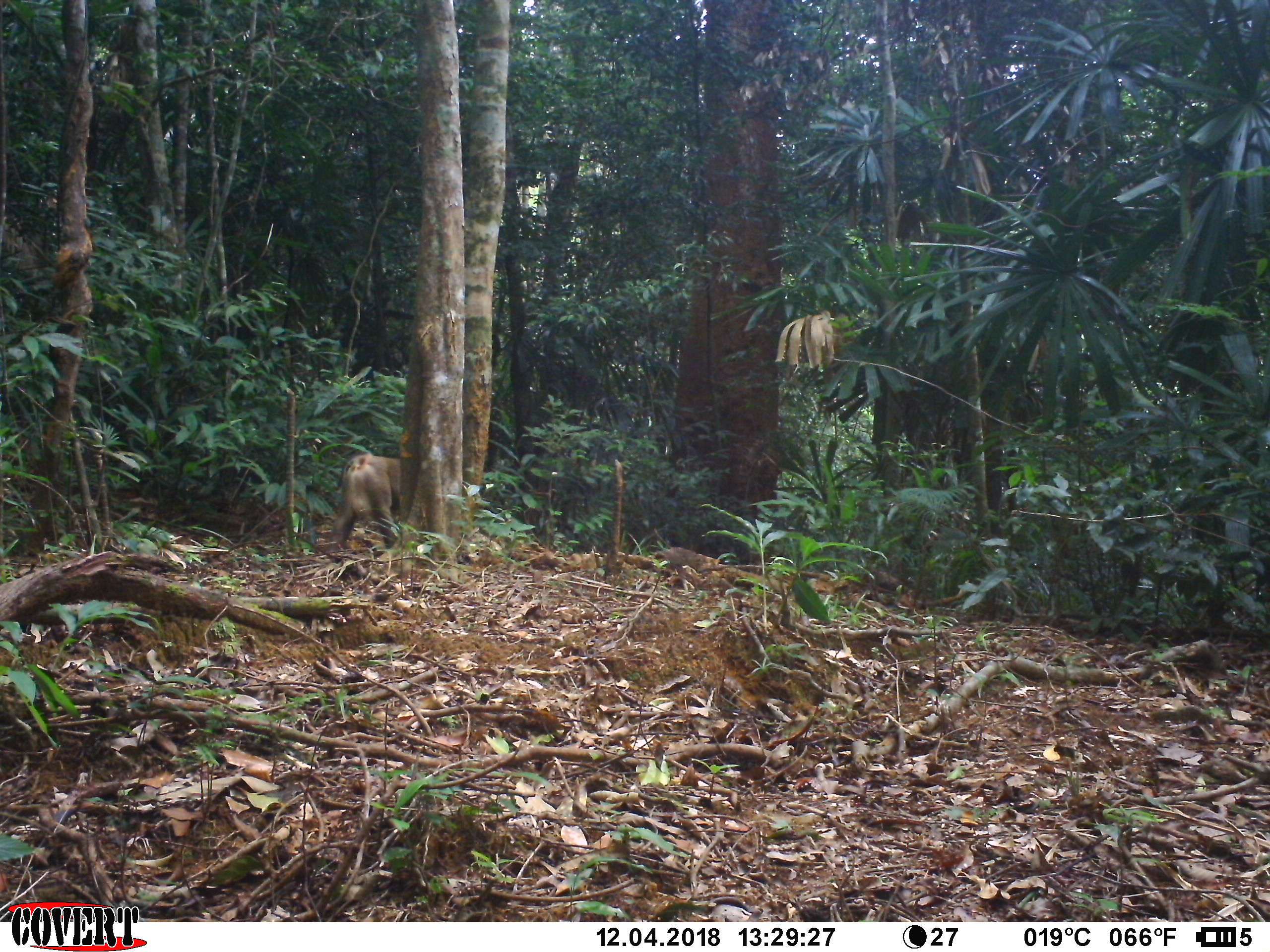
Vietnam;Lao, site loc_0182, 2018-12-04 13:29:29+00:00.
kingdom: Animalia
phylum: Chordata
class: Mammalia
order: Primates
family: Cercopithecidae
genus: Macaca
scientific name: Macaca nemestrina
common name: pig-tailed macaque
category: pig tailed macaque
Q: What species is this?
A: Pig tailed macaque (pig-tailed macaque) (Macaca nemestrina).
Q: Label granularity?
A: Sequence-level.